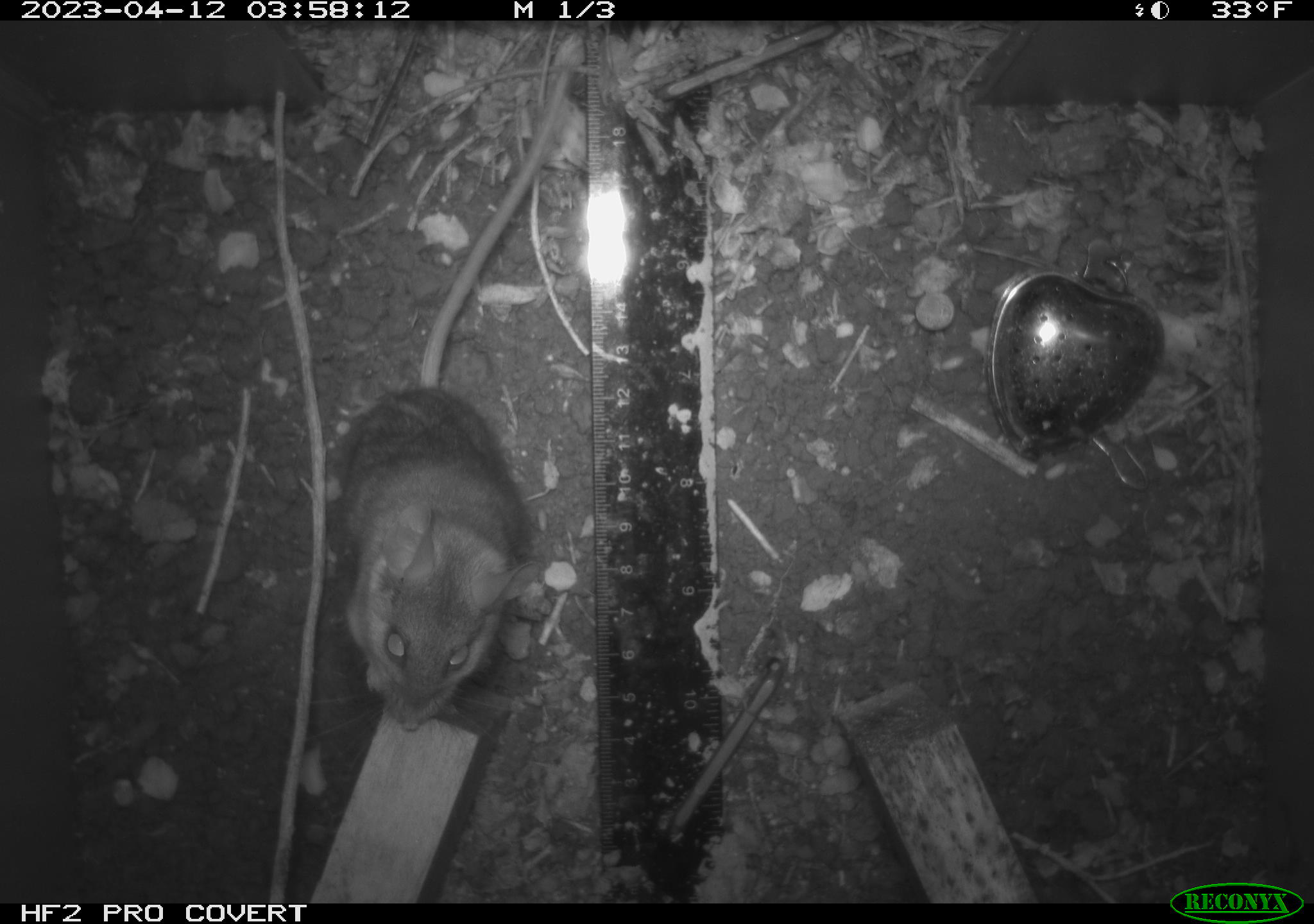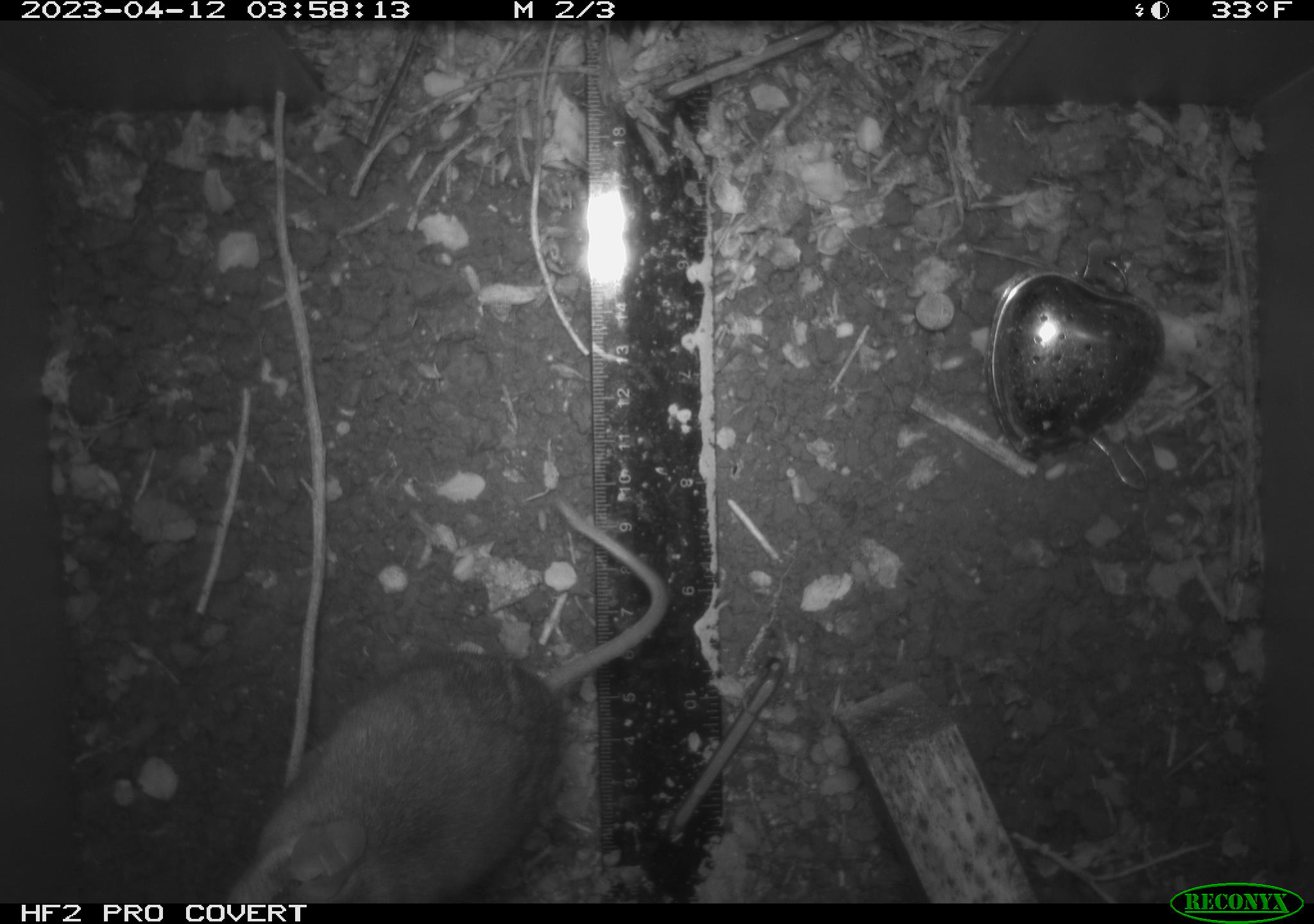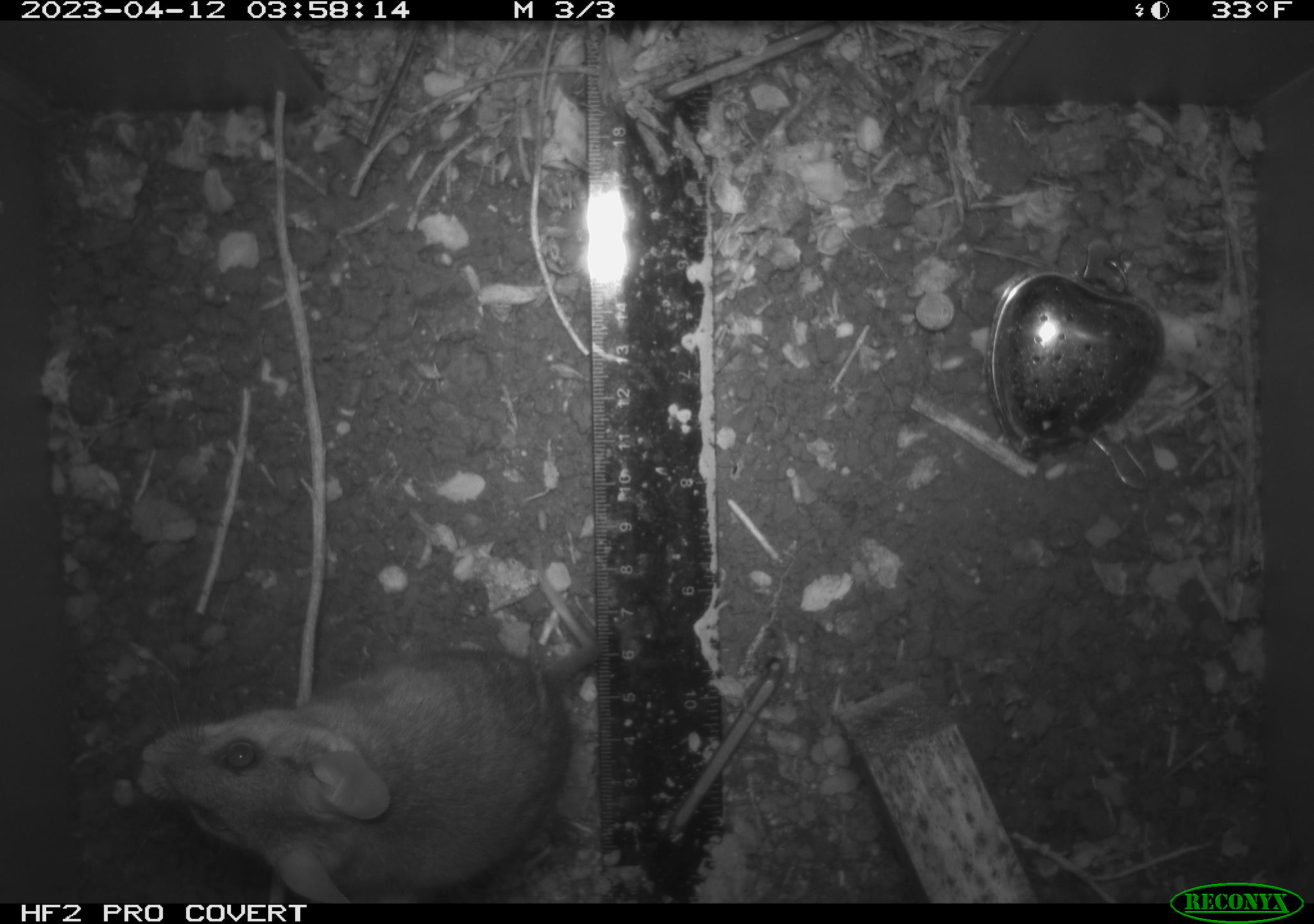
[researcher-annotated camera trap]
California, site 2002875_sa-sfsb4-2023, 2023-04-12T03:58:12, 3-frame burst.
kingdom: Animalia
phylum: Chordata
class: Mammalia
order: Rodentia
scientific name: Rodentia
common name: mouse species